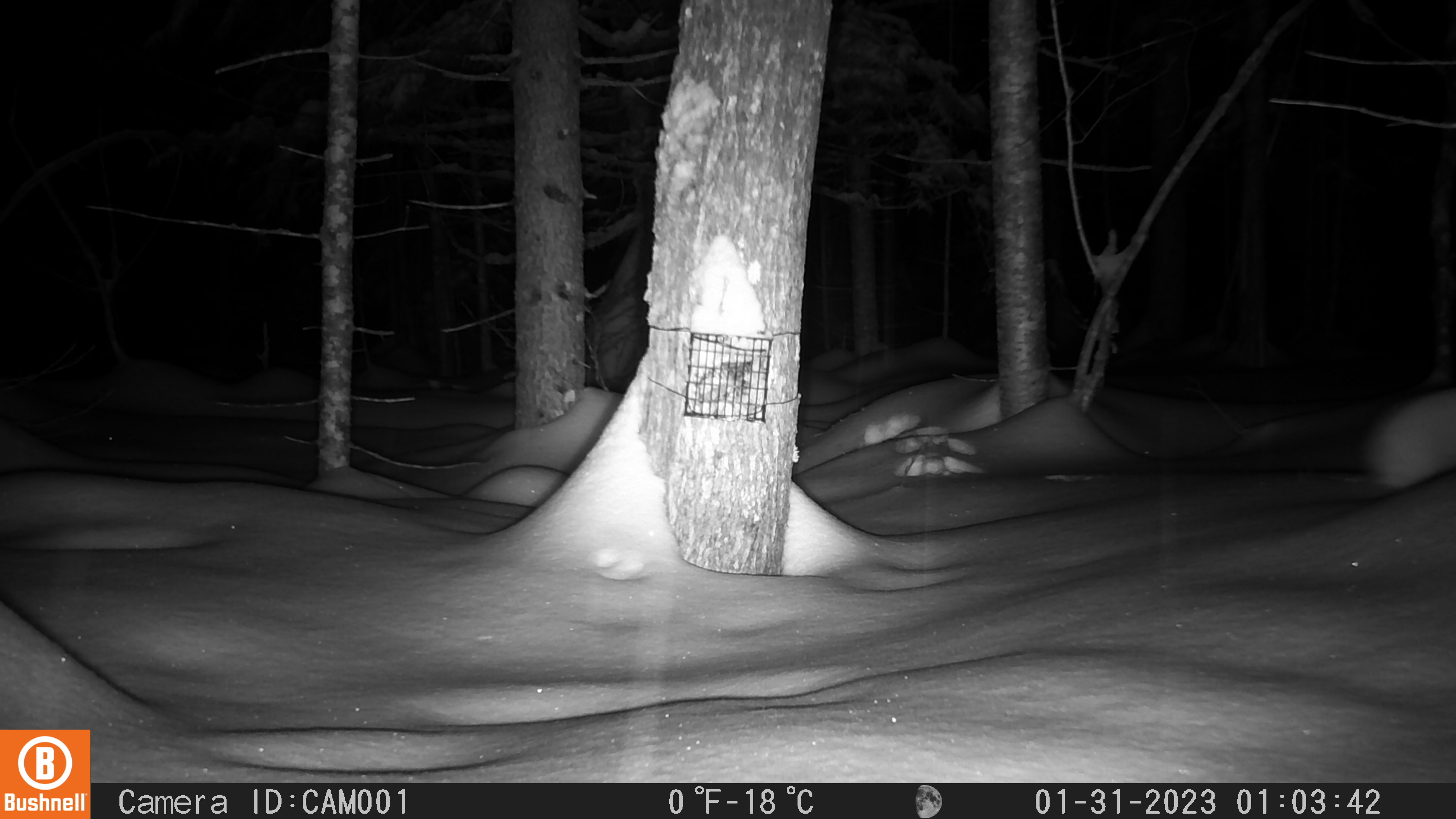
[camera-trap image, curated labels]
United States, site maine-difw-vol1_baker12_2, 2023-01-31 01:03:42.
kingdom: Animalia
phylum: Chordata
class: Mammalia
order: Lagomorpha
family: Leporidae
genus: Lepus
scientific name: Lepus americanus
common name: snowshoe hare